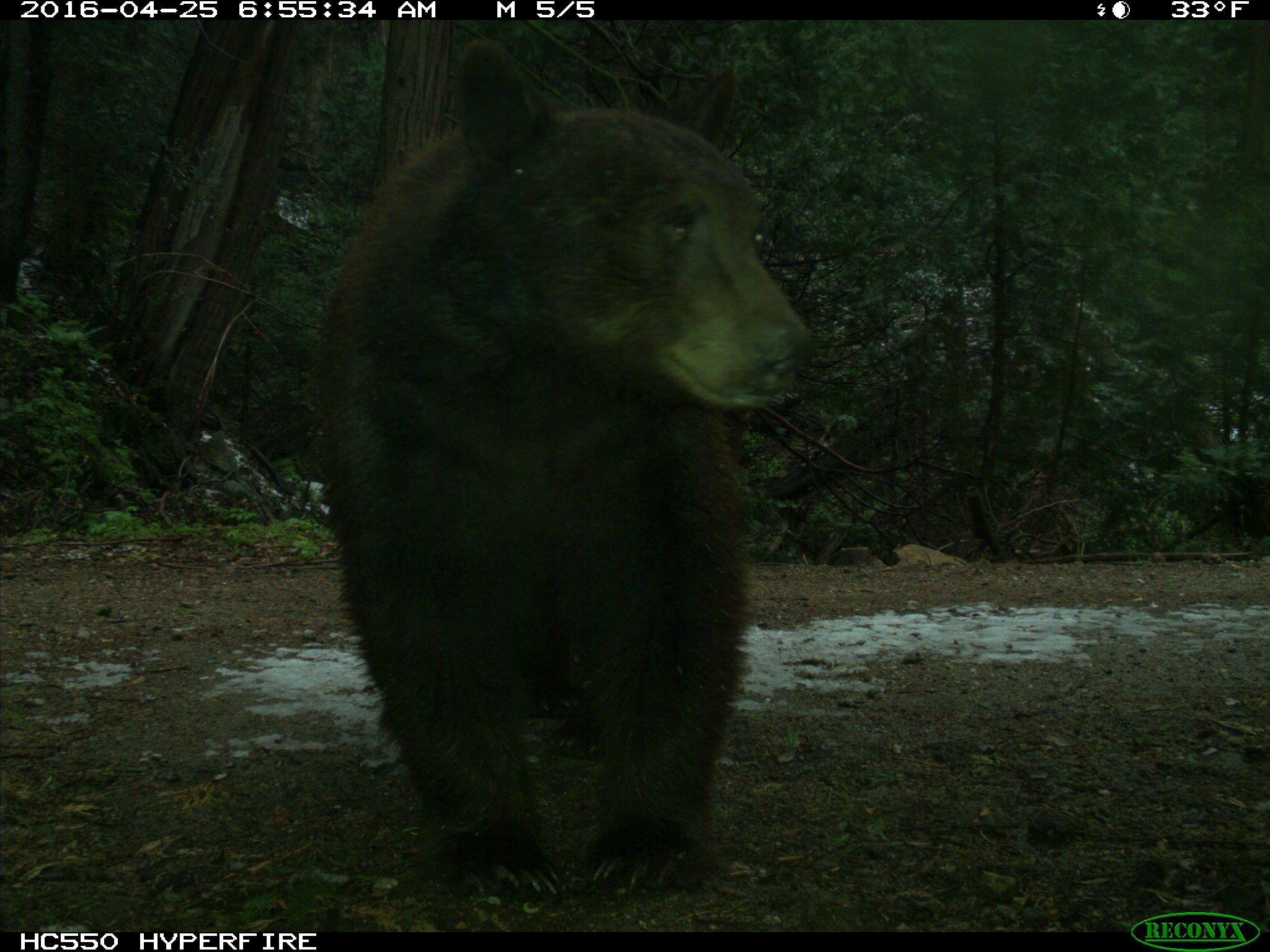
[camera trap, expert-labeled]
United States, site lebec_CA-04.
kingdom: Animalia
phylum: Chordata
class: Mammalia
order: Carnivora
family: Ursidae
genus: Ursus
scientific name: Ursus americanus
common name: american black bear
Ursus americanus (american black bear).